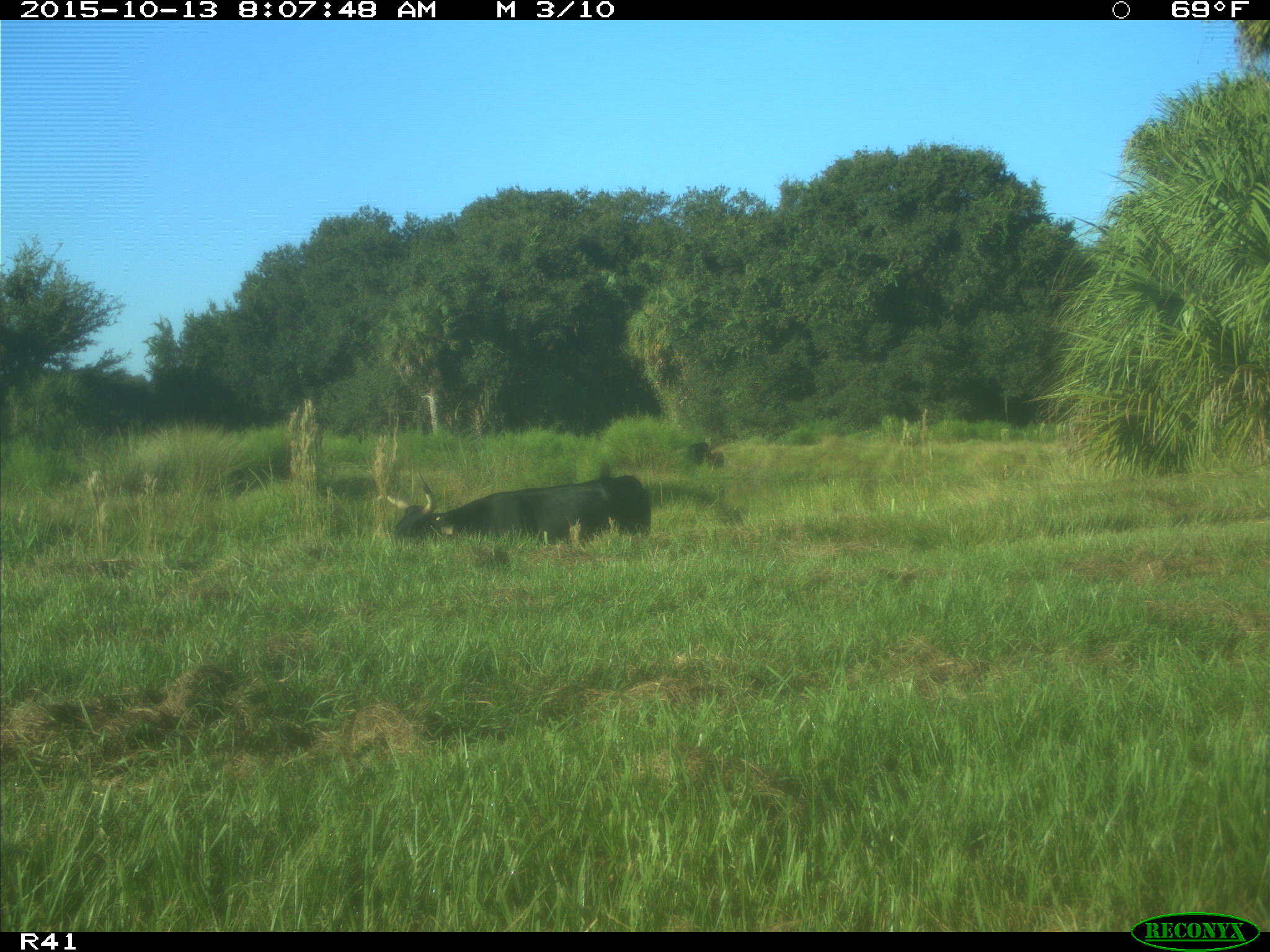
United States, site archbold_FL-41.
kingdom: Animalia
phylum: Chordata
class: Mammalia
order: Artiodactyla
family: Bovidae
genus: Bos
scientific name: Bos taurus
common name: domestic cow